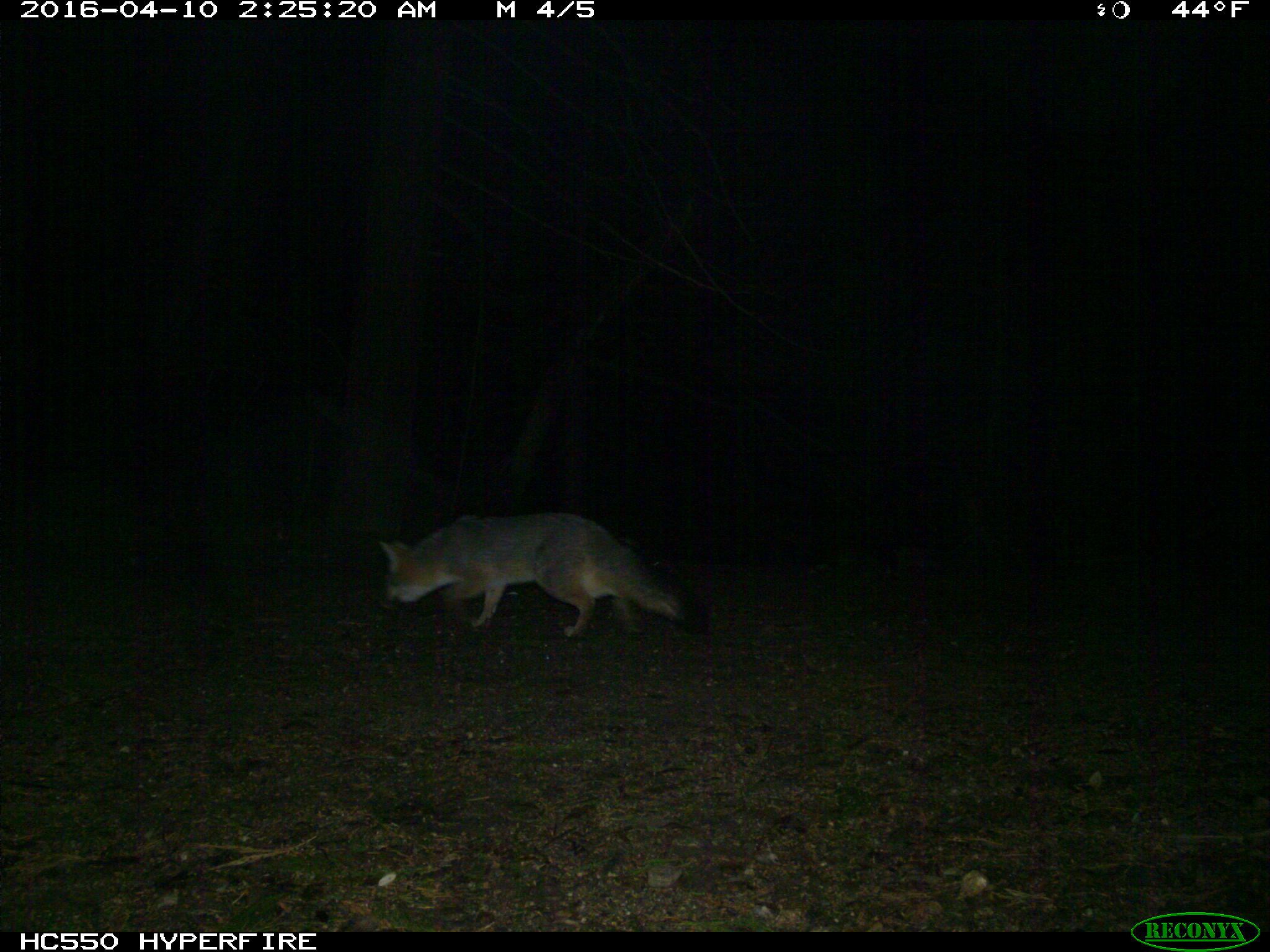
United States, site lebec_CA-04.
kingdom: Animalia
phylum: Chordata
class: Mammalia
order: Carnivora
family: Canidae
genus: Urocyon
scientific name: Urocyon cinereoargenteus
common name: gray fox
Urocyon cinereoargenteus (gray fox).